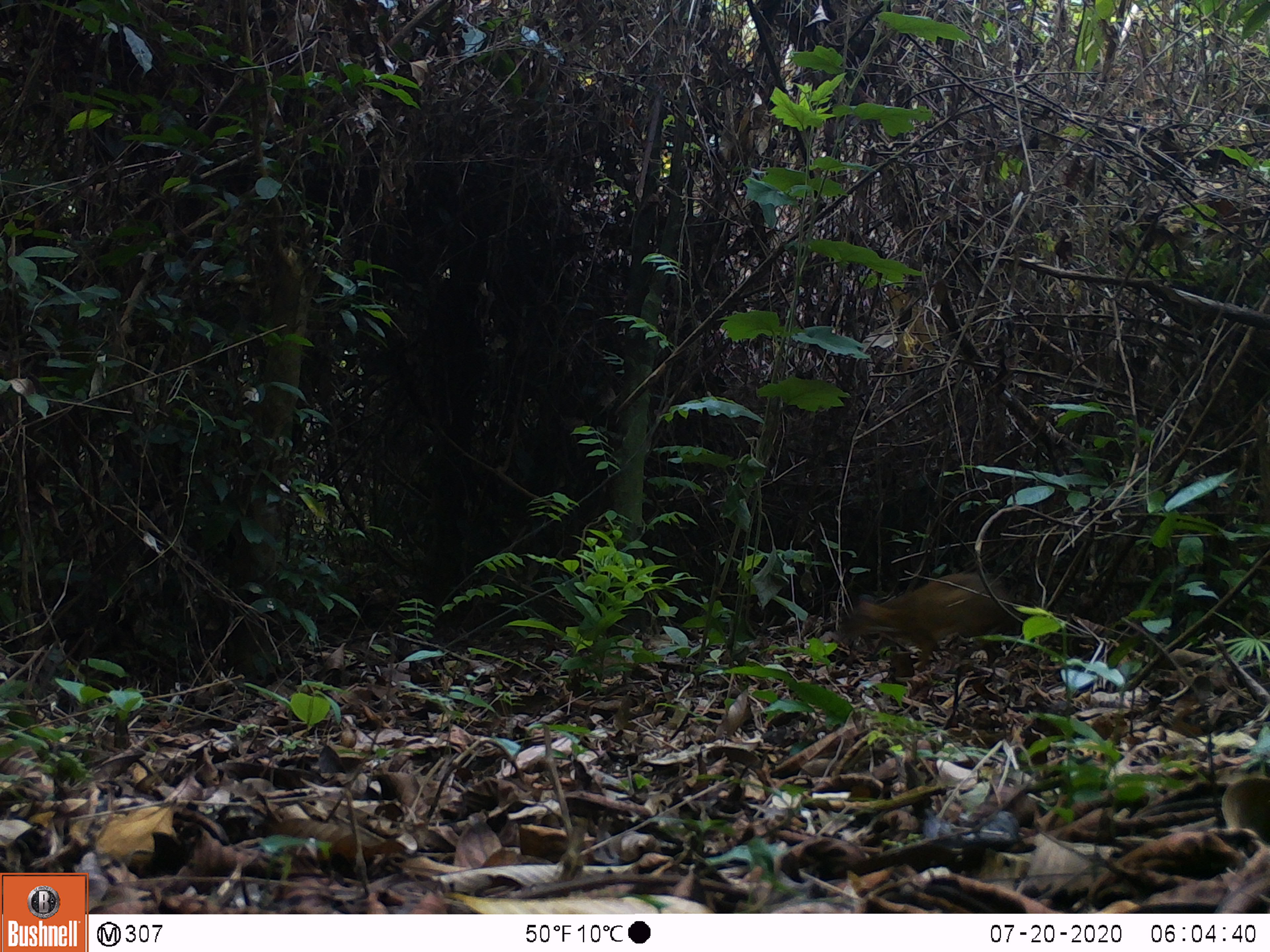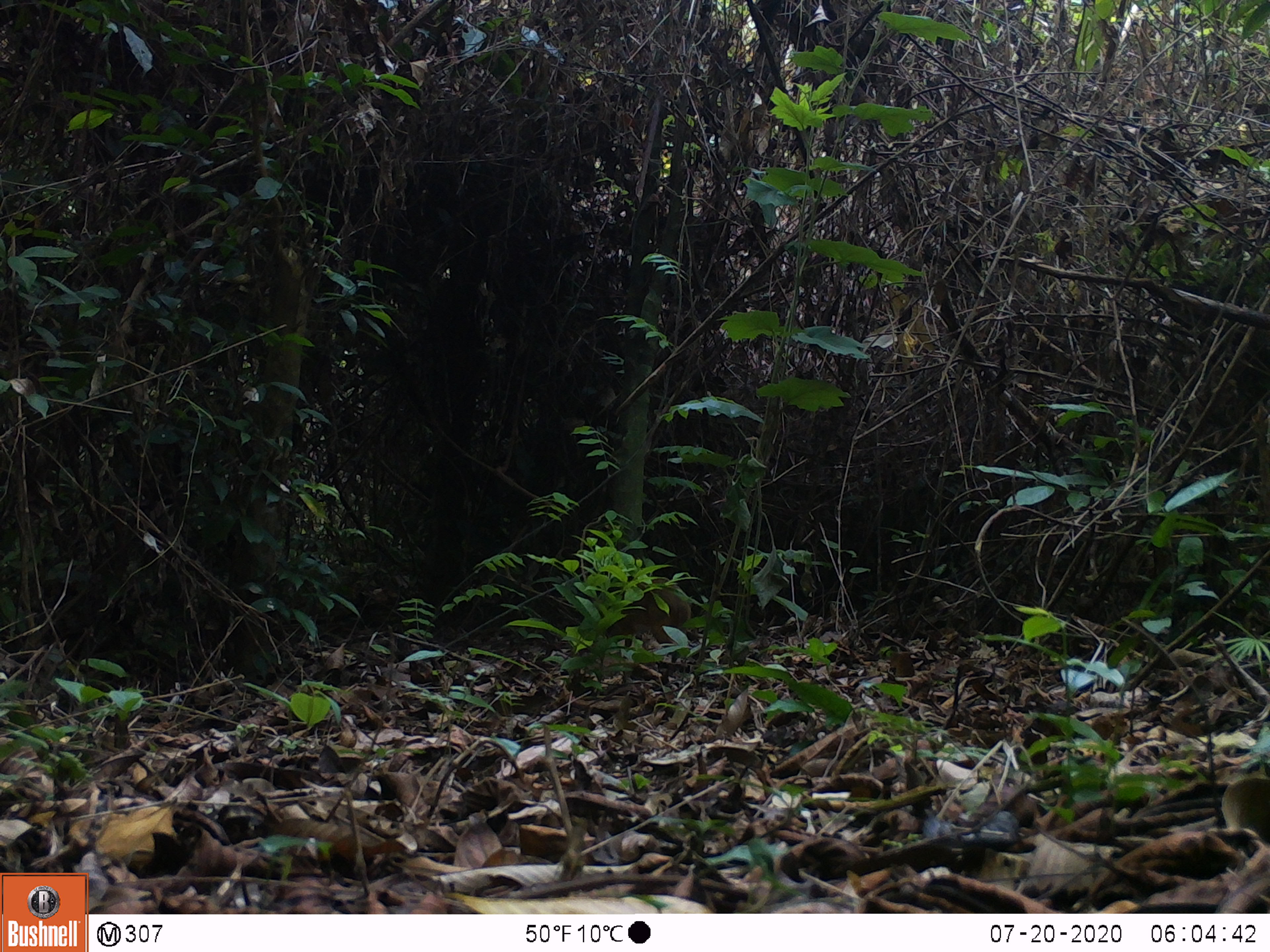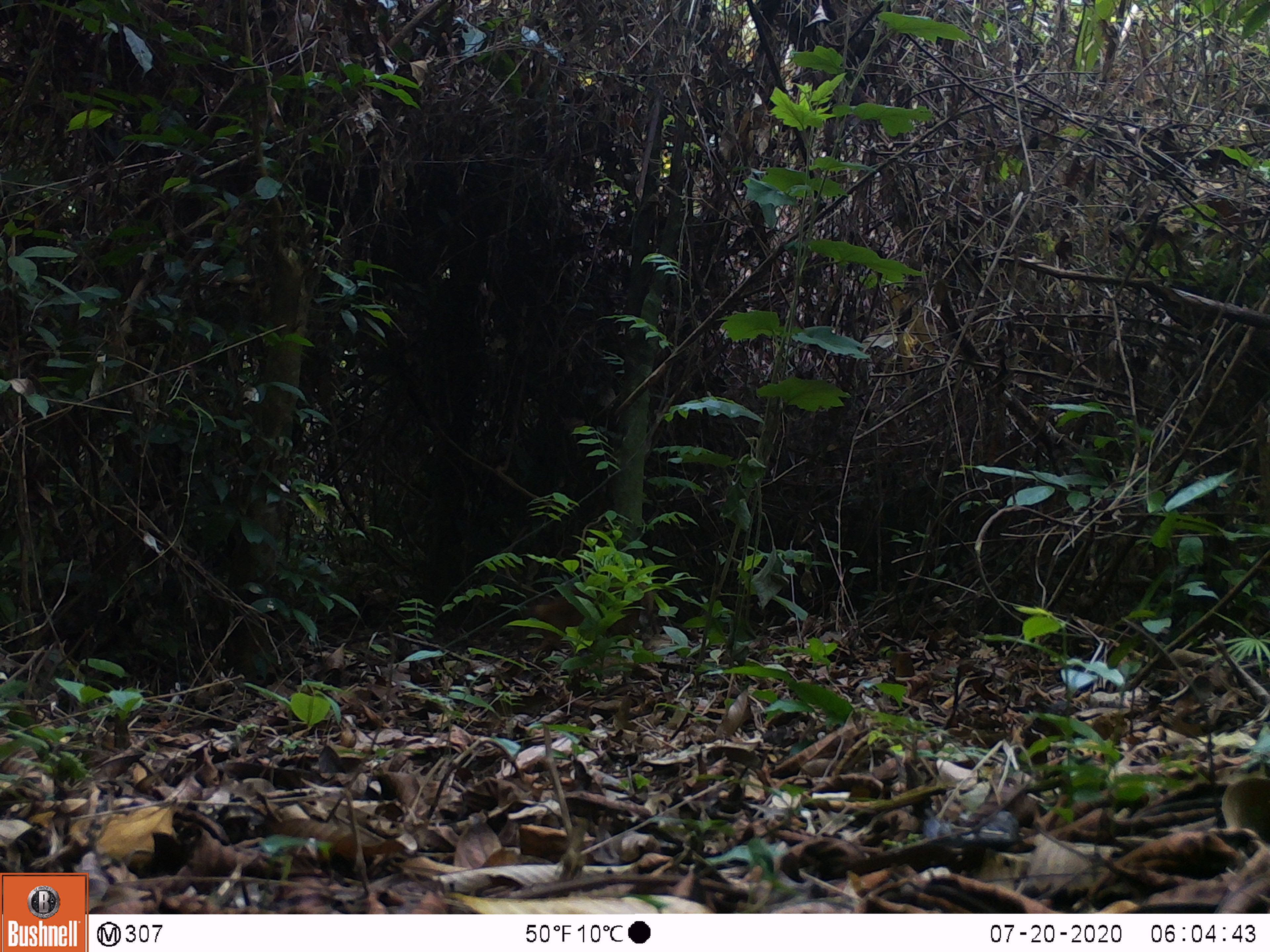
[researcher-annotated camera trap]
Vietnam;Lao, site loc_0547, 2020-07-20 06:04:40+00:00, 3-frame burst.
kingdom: Animalia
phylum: Chordata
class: Mammalia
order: Artiodactyla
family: Tragulidae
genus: Moschiola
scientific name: Moschiola meminna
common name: chevrotain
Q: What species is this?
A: Chevrotain (Moschiola meminna).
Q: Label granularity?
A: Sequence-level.